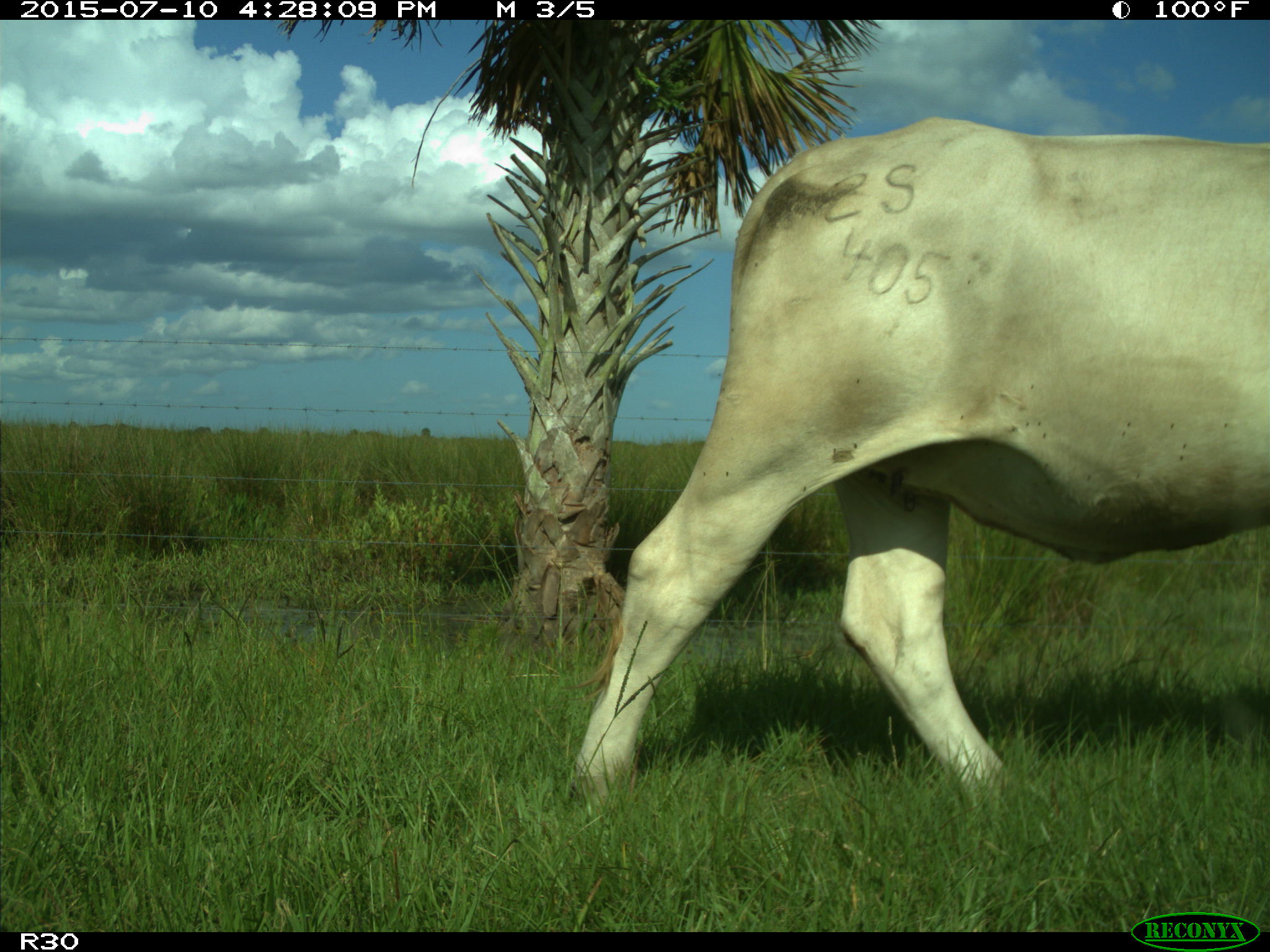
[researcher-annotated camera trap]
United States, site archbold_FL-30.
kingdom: Animalia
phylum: Chordata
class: Mammalia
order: Artiodactyla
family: Bovidae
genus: Bos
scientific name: Bos taurus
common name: domestic cow